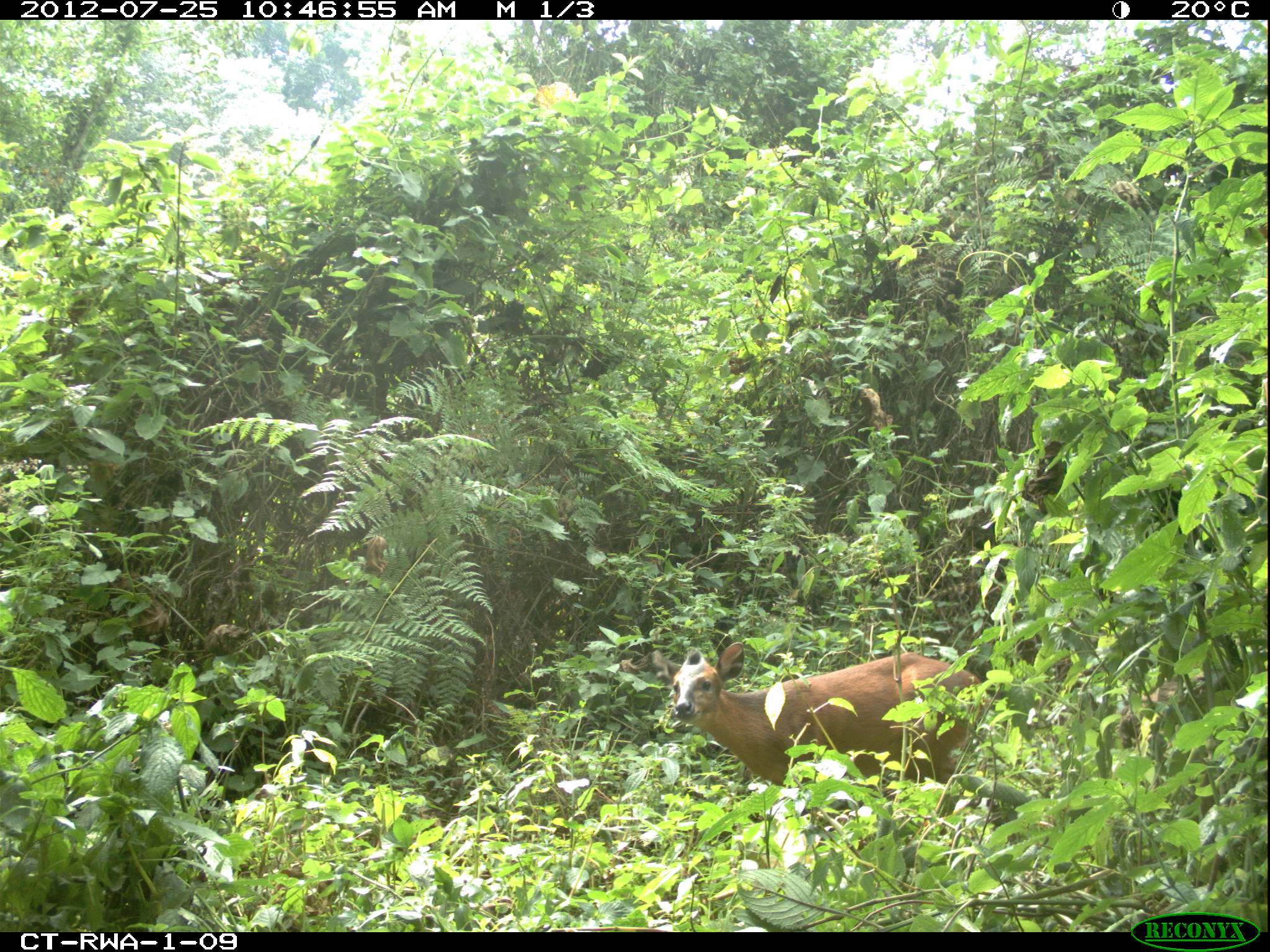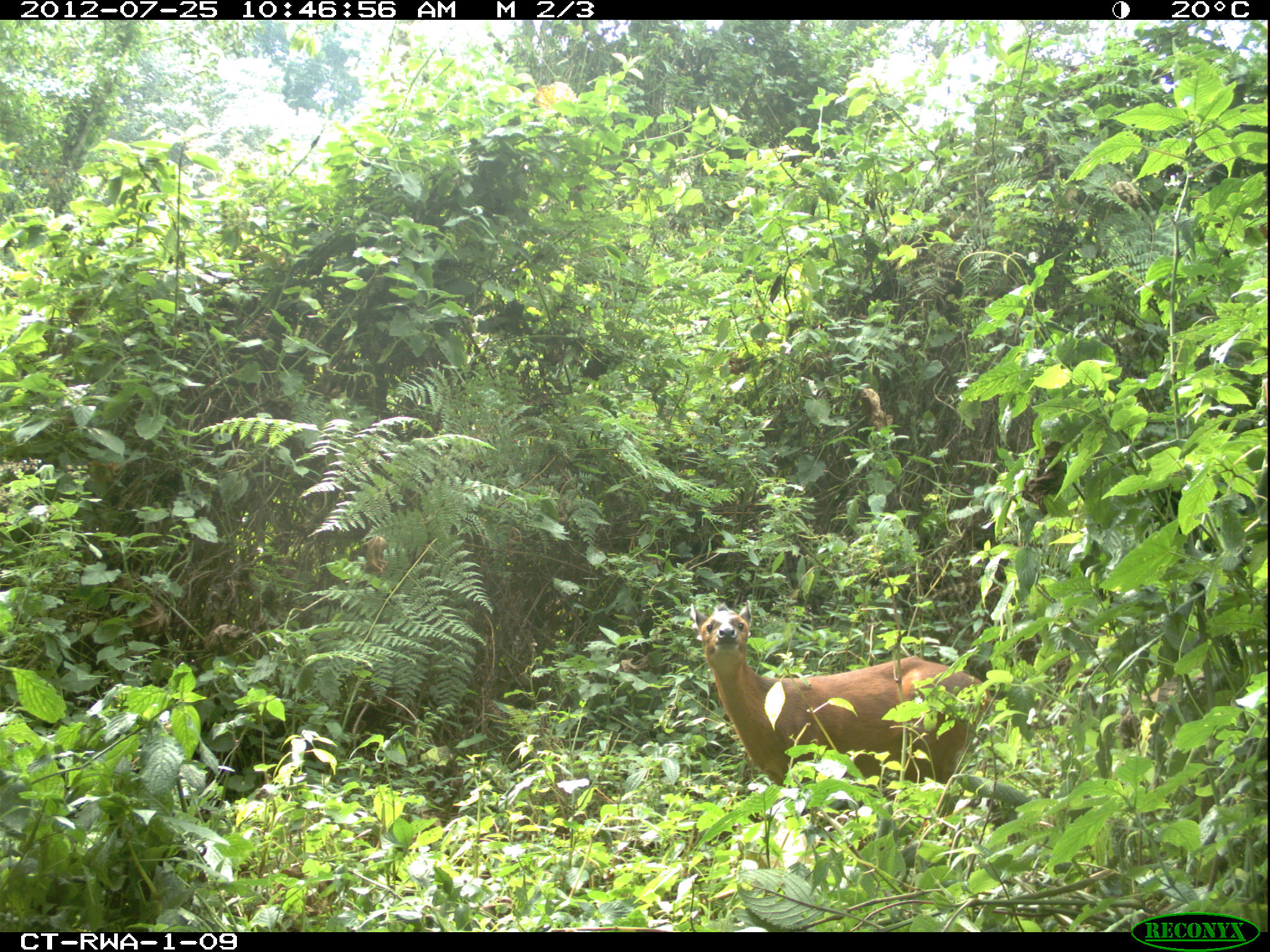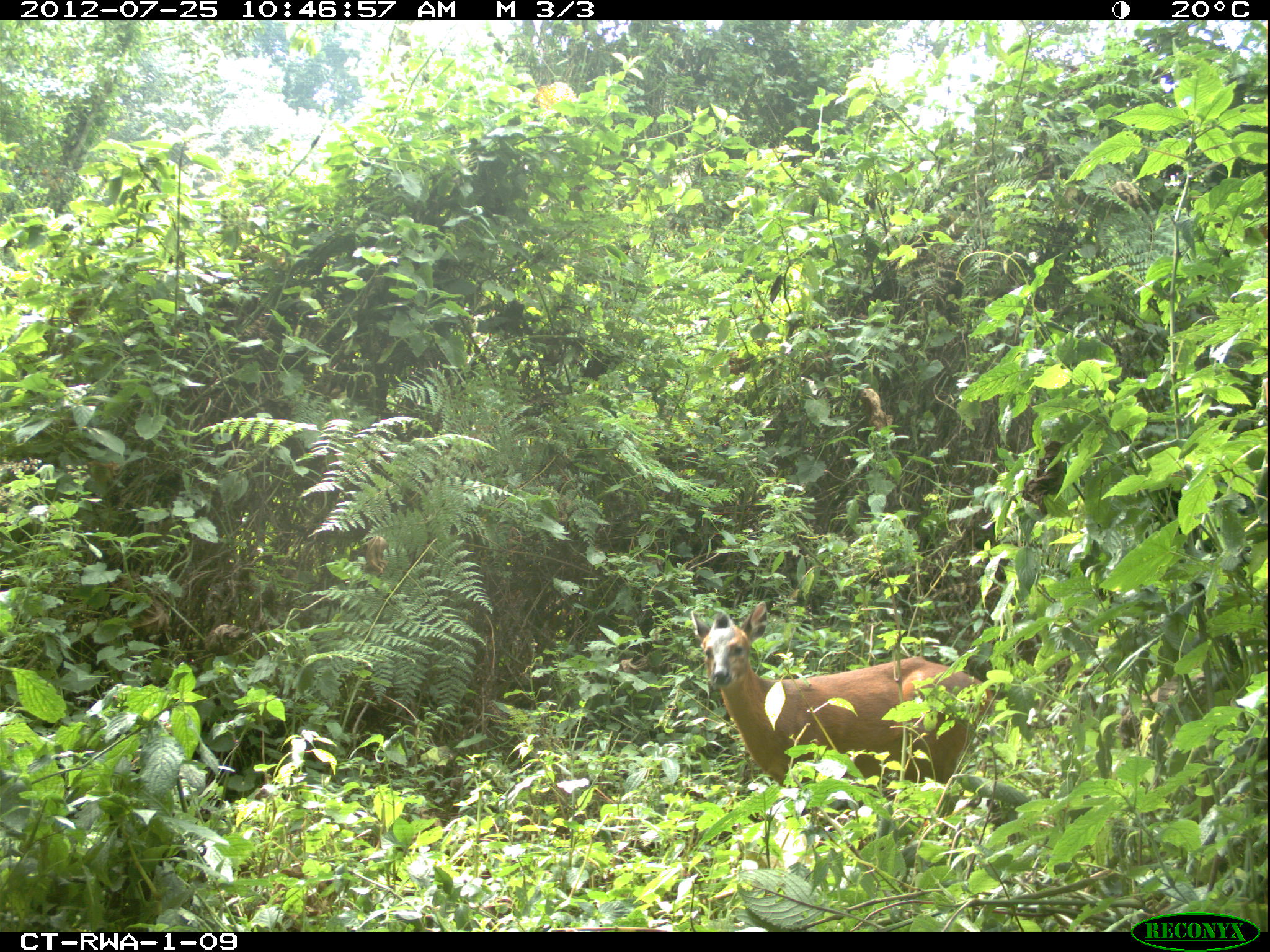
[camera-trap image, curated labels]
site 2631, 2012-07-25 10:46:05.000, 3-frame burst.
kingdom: Animalia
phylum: Chordata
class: Mammalia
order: Artiodactyla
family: Bovidae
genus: Cephalophus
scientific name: Cephalophus nigrifrons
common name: black-fronted duiker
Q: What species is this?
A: Cephalophus nigrifrons (black-fronted duiker).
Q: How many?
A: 1.